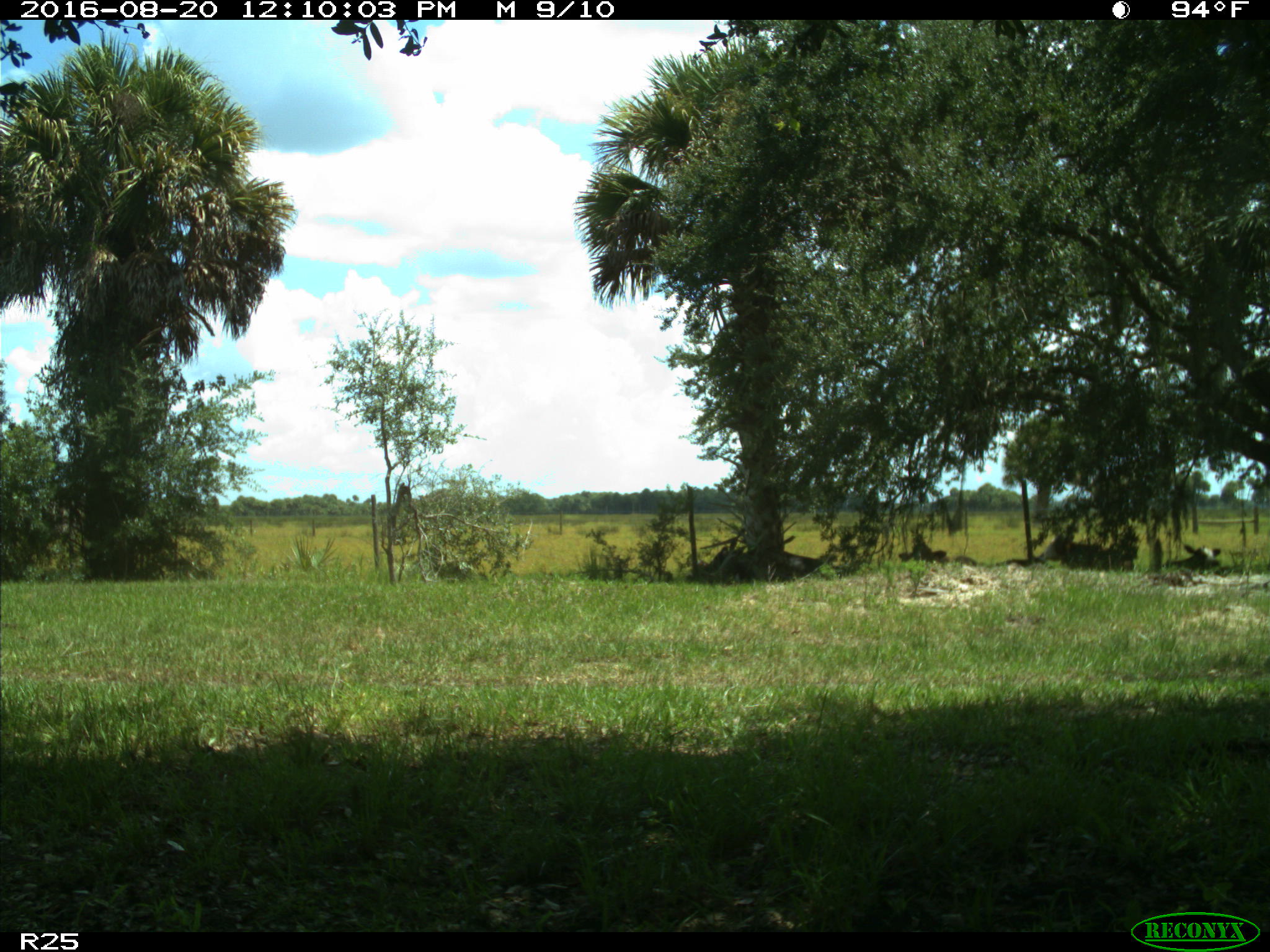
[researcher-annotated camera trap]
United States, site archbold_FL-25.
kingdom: Animalia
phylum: Chordata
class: Mammalia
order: Artiodactyla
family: Bovidae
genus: Bos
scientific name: Bos taurus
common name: domestic cow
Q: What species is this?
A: Bos taurus (domestic cow).